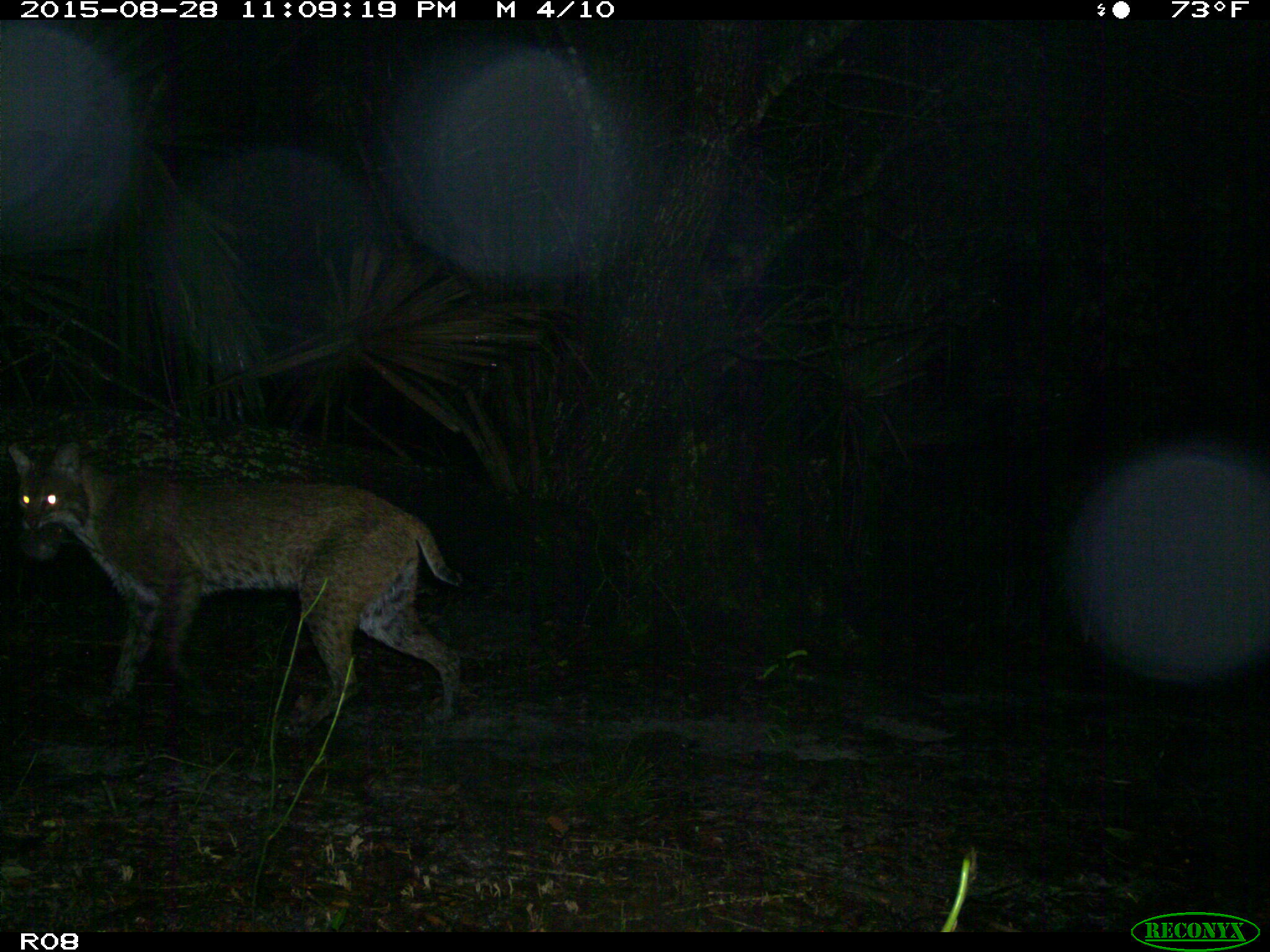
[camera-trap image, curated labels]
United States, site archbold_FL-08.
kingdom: Animalia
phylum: Chordata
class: Mammalia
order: Carnivora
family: Felidae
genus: Lynx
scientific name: Lynx rufus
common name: bobcat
Lynx rufus (bobcat).